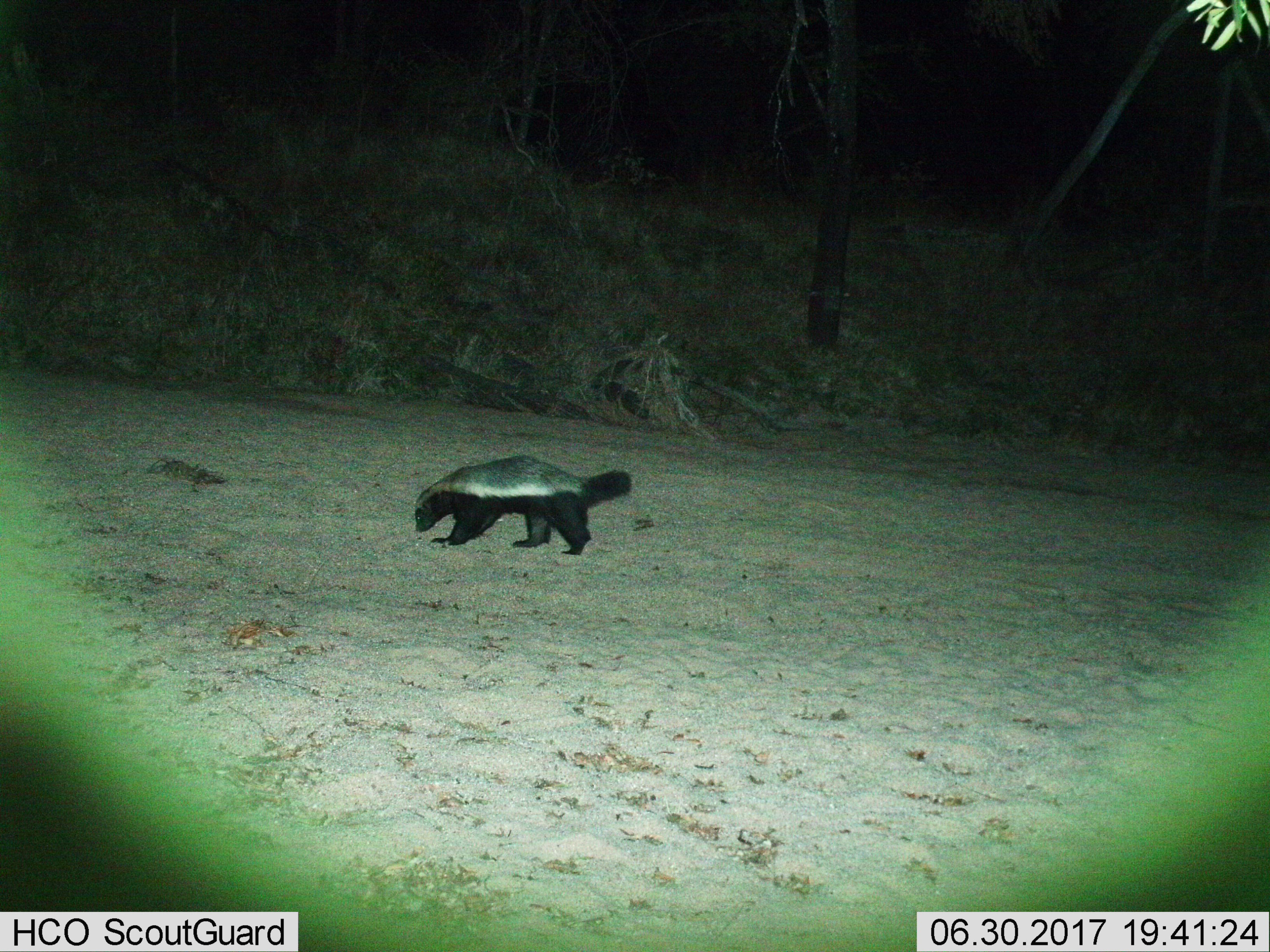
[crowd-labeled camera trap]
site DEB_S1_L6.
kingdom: Animalia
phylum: Chordata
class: Mammalia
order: Carnivora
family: Mustelidae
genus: Mellivora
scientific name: Mellivora capensis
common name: honey badger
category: honeybadger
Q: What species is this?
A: Honeybadger (honey badger) (Mellivora capensis).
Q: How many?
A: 1.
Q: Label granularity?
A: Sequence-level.